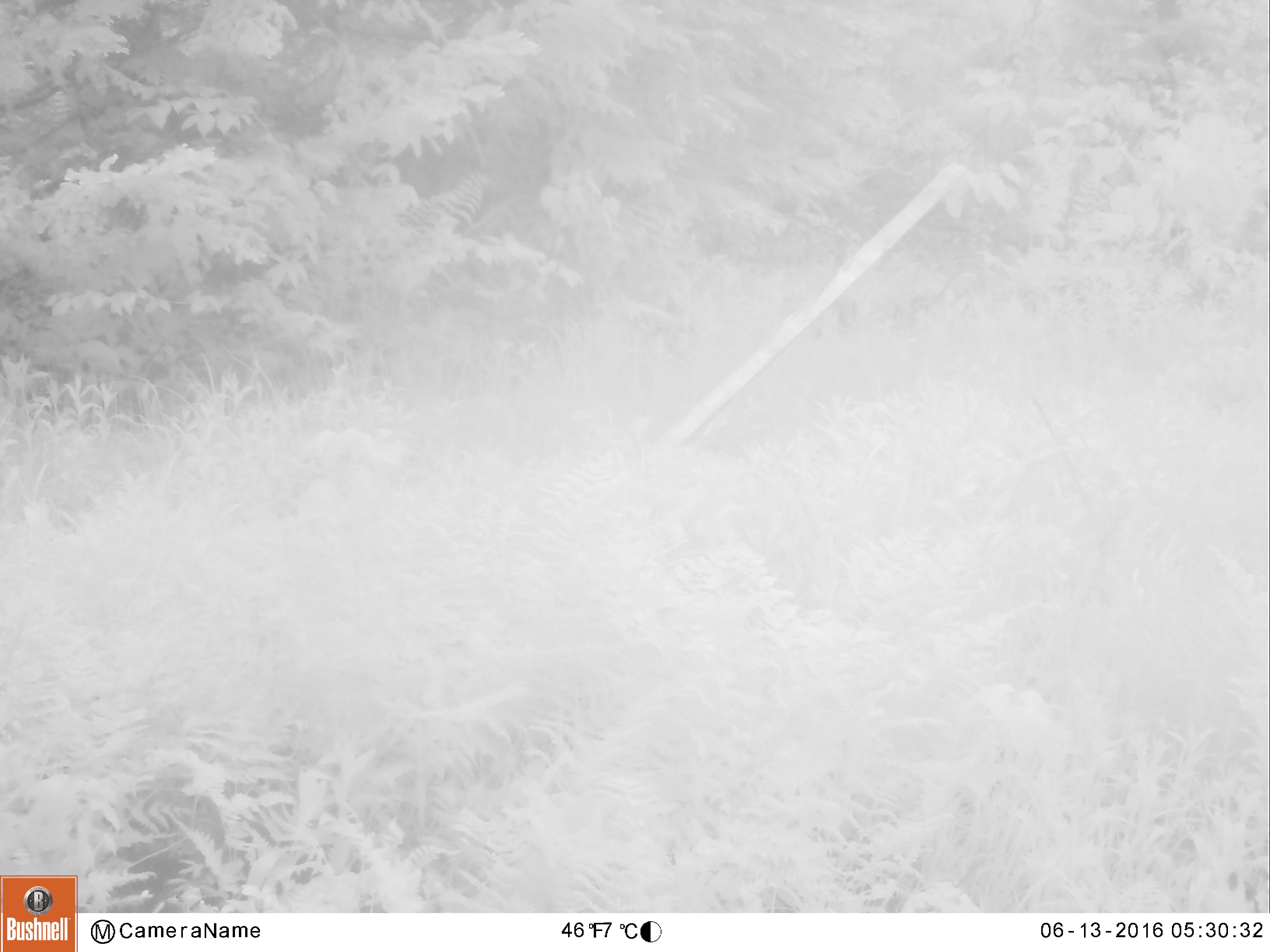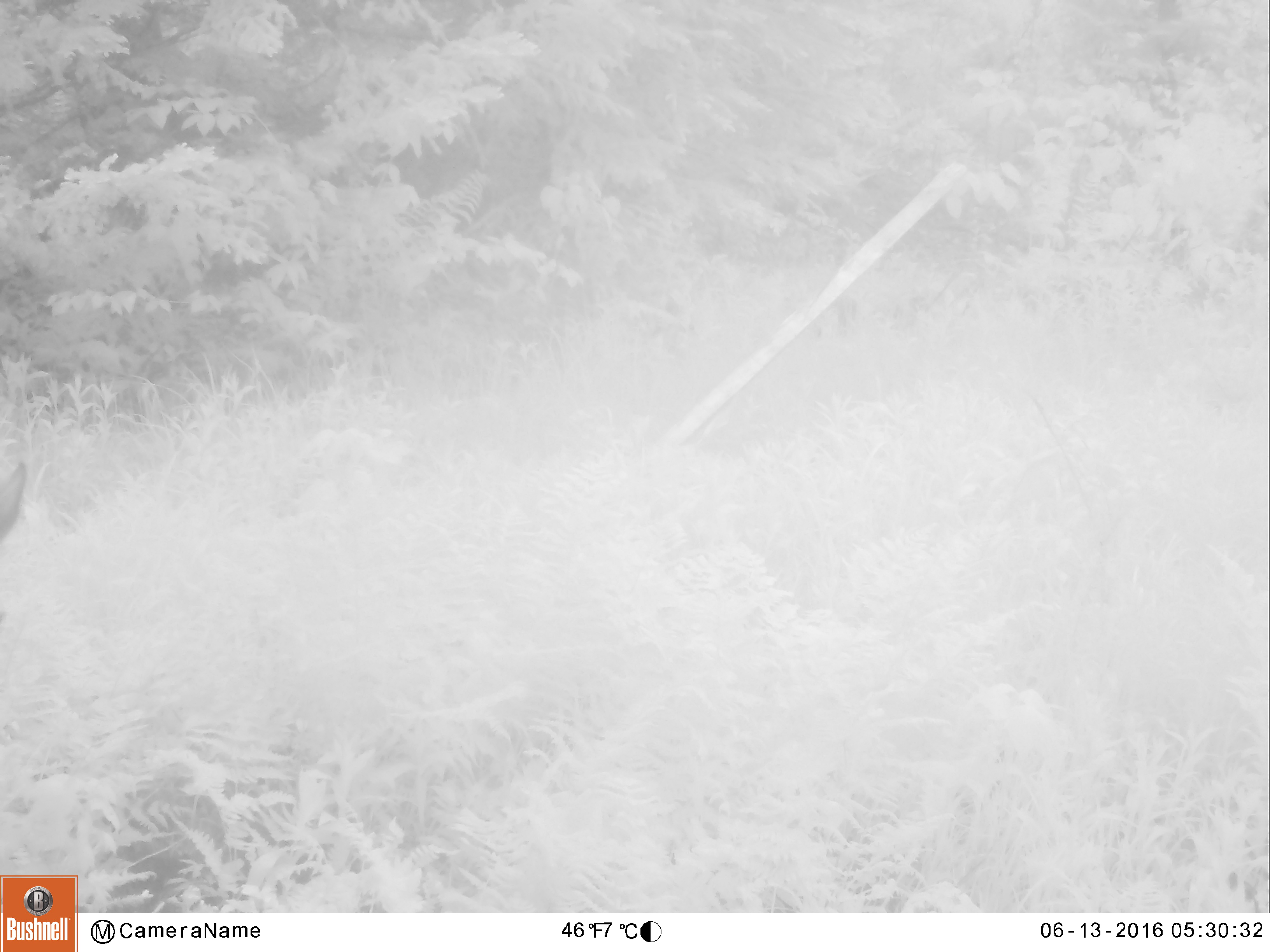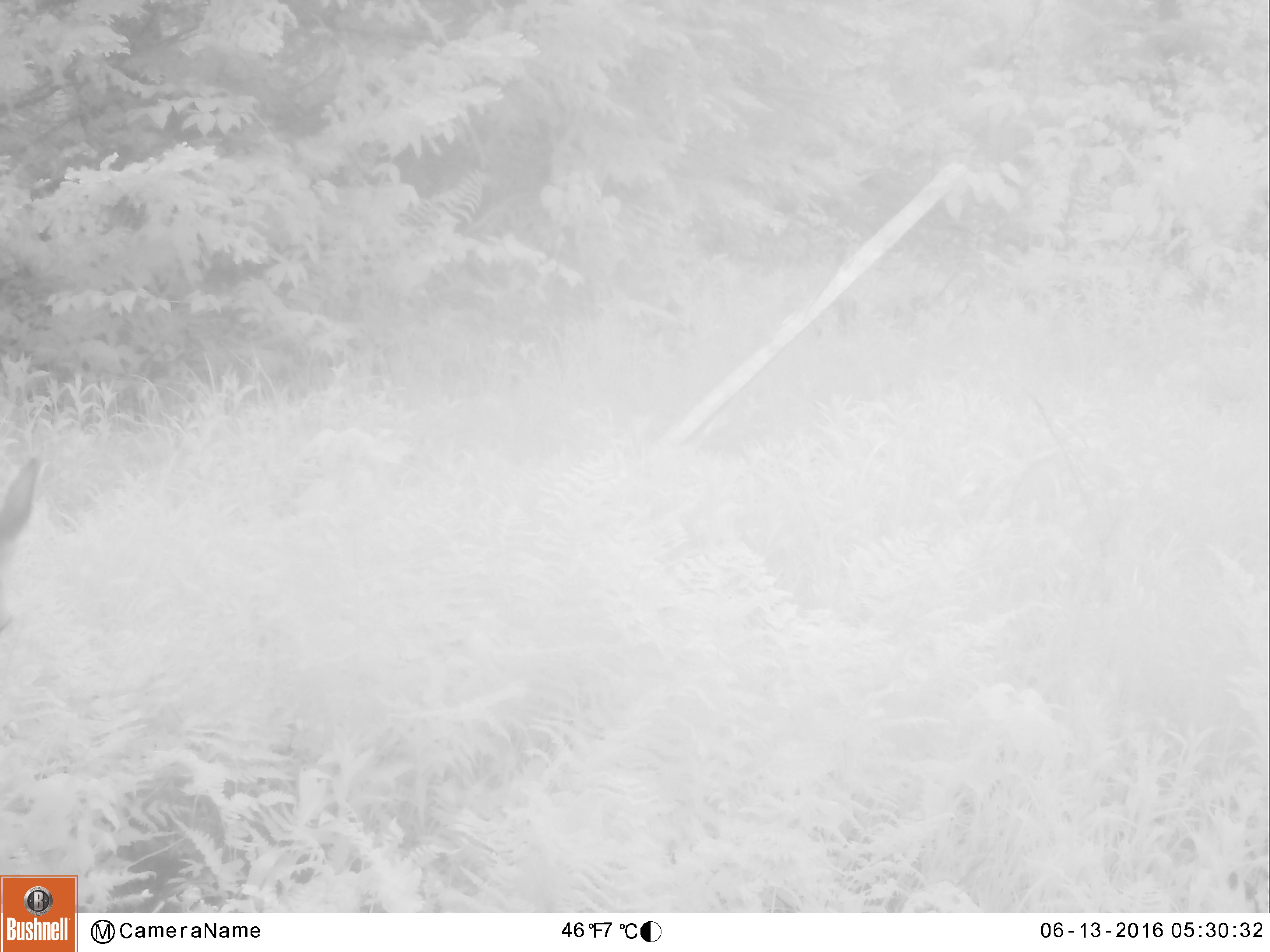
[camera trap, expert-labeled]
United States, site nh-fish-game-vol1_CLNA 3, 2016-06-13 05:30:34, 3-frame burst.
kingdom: Animalia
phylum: Chordata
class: Mammalia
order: Artiodactyla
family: Cervidae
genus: Odocoileus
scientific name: Odocoileus virginianus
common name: white-tailed deer